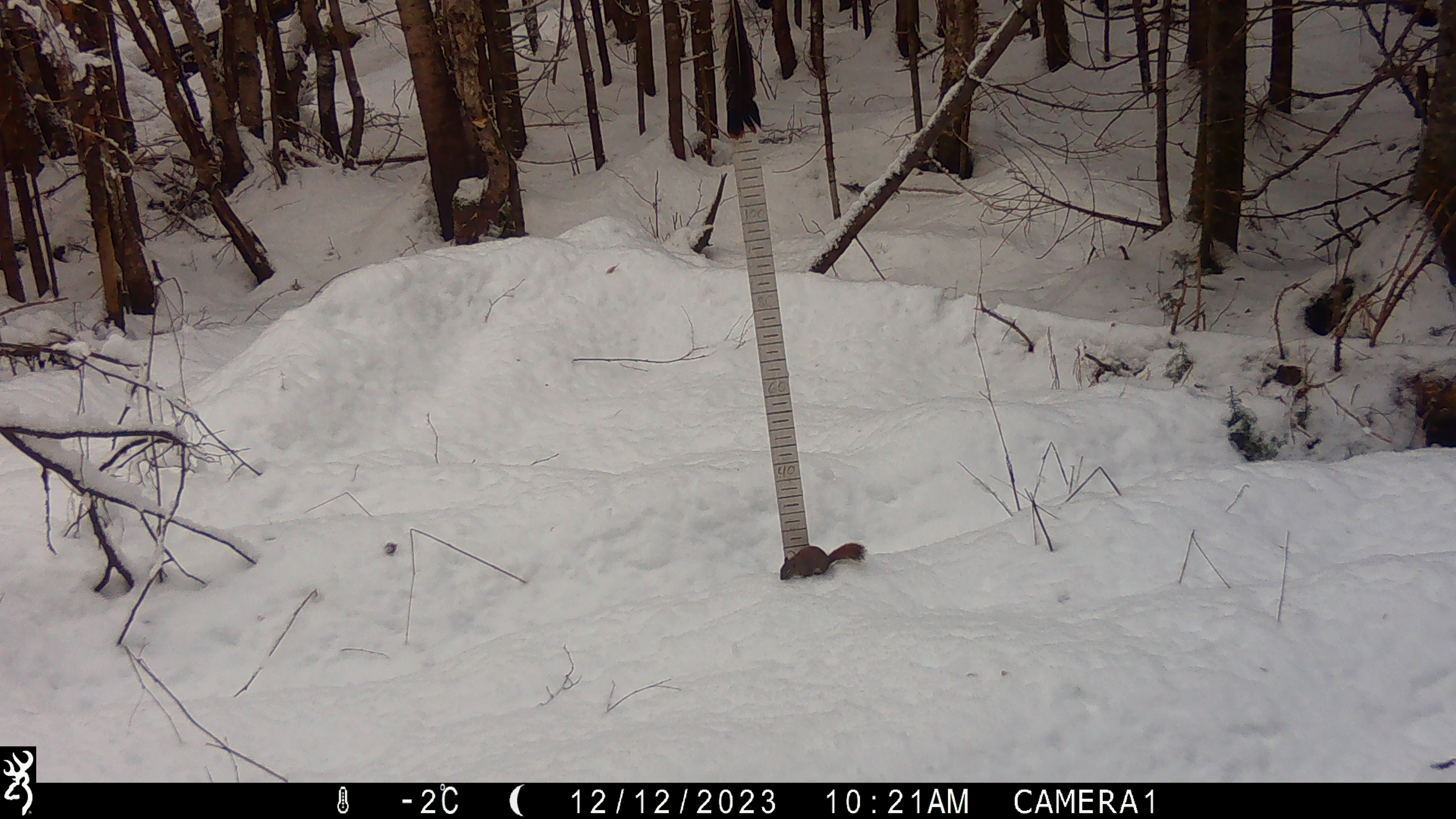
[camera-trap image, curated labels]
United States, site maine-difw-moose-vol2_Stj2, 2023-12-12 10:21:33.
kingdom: Animalia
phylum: Chordata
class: Mammalia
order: Rodentia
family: Sciuridae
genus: Tamiasciurus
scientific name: Tamiasciurus hudsonicus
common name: red squirrel